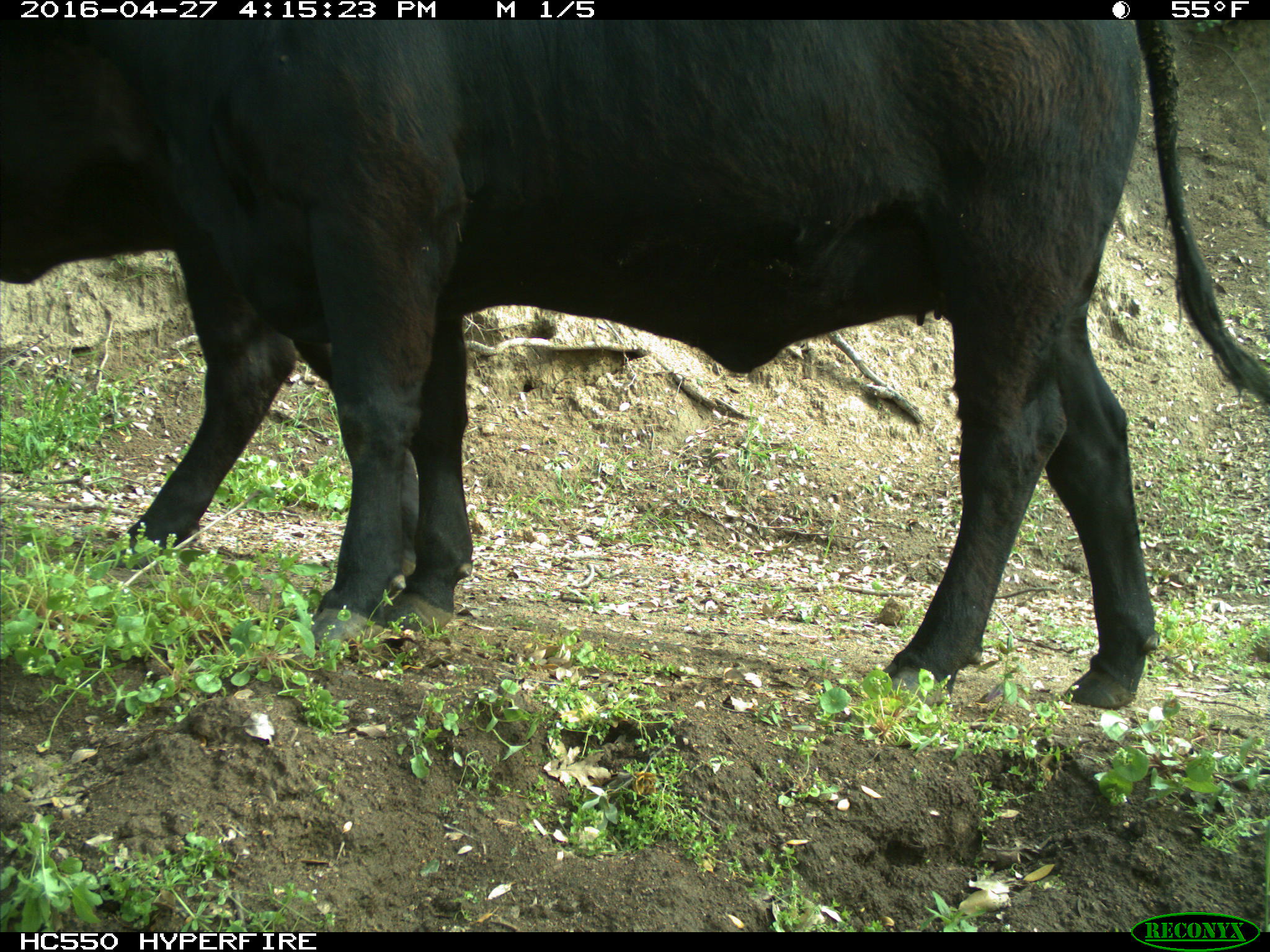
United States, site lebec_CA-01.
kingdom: Animalia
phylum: Chordata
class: Mammalia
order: Artiodactyla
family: Bovidae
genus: Bos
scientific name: Bos taurus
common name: domestic cow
Bos taurus (domestic cow).